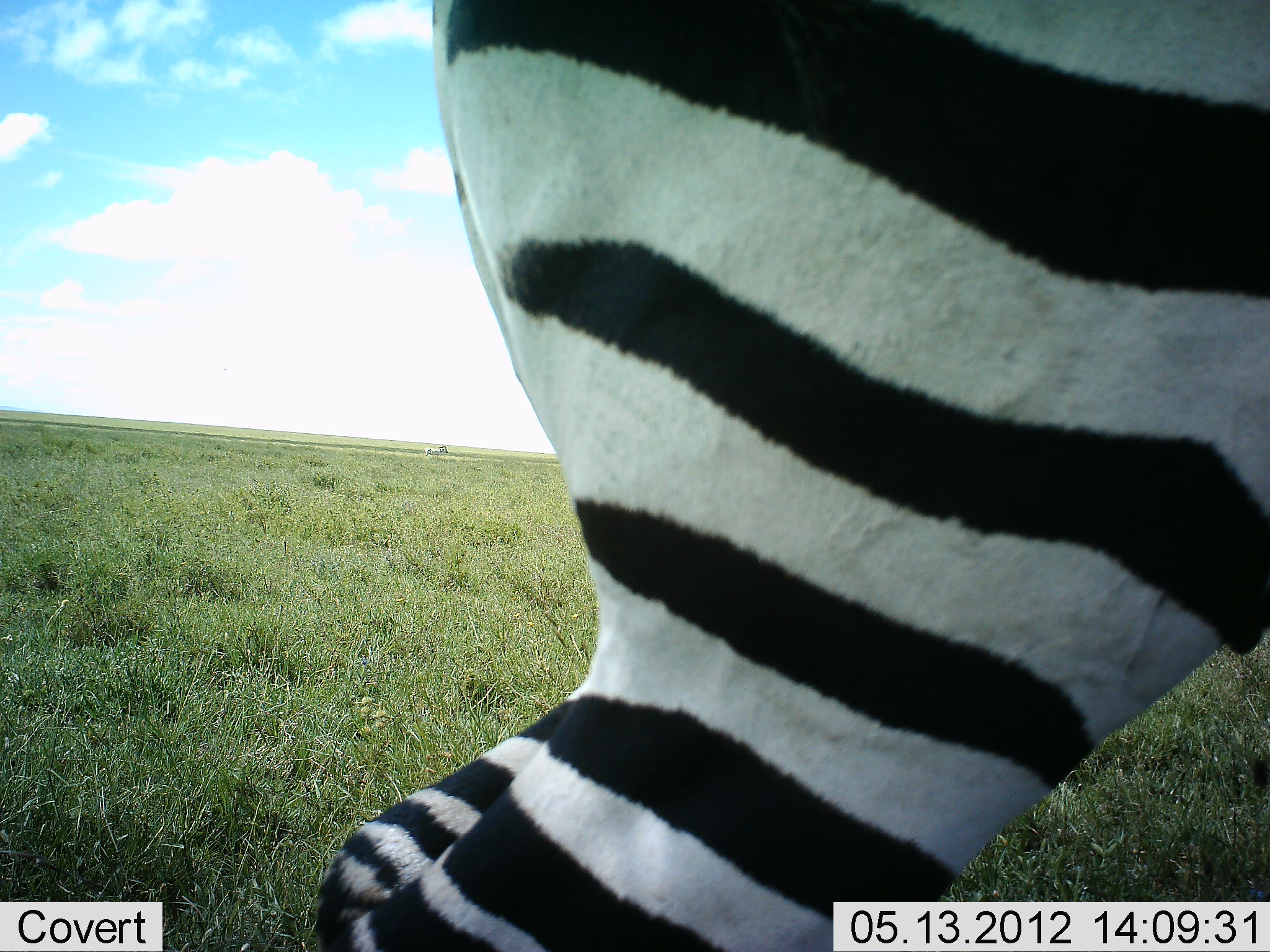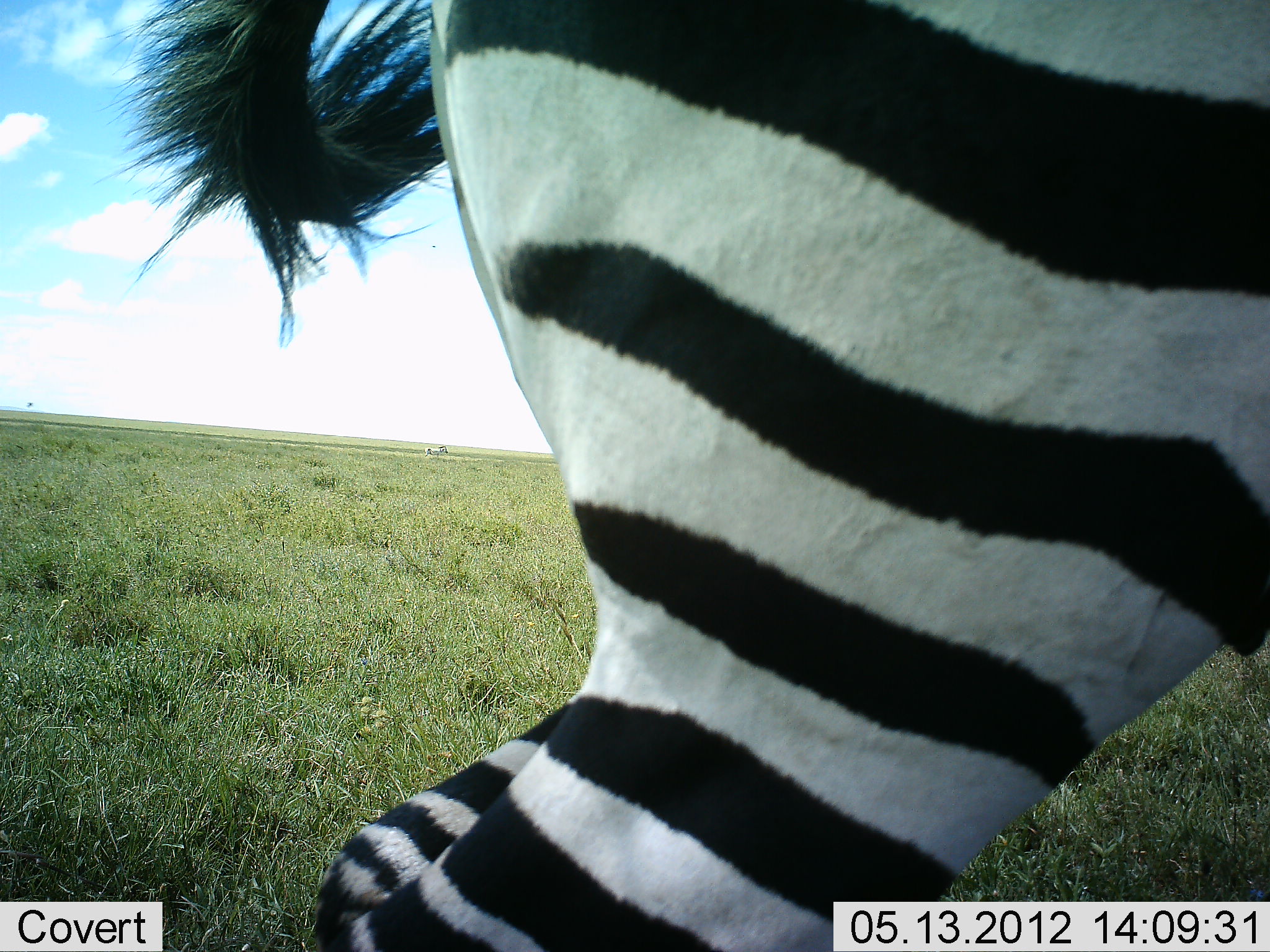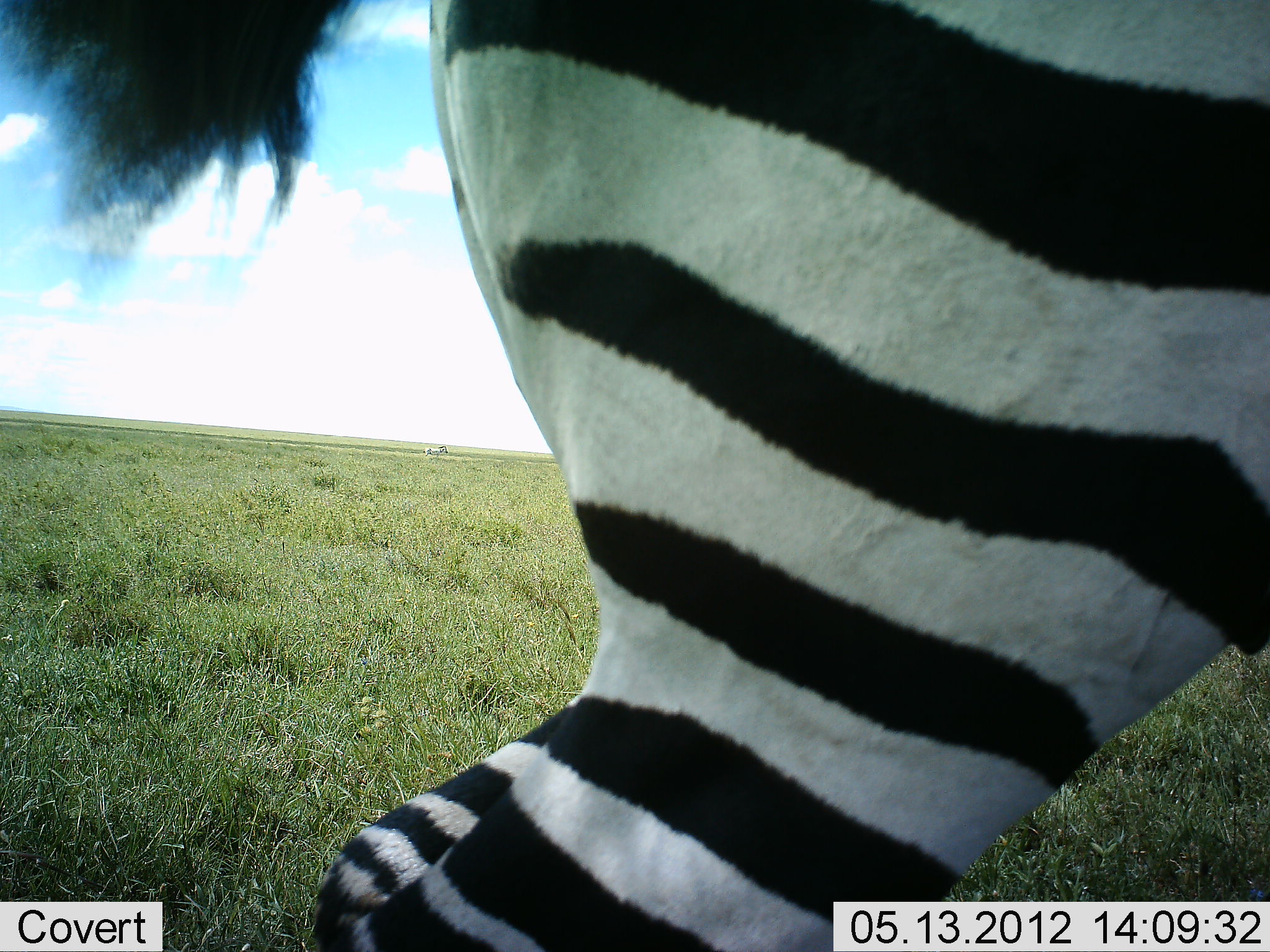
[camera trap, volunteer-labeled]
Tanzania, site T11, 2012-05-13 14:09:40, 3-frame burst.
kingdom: Animalia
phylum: Chordata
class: Mammalia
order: Perissodactyla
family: Equidae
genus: Equus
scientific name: Equus quagga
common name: plains zebra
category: zebra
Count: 1.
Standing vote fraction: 100%.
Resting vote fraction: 0%.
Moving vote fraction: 0%.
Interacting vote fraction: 0%.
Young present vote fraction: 0%.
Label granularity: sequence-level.